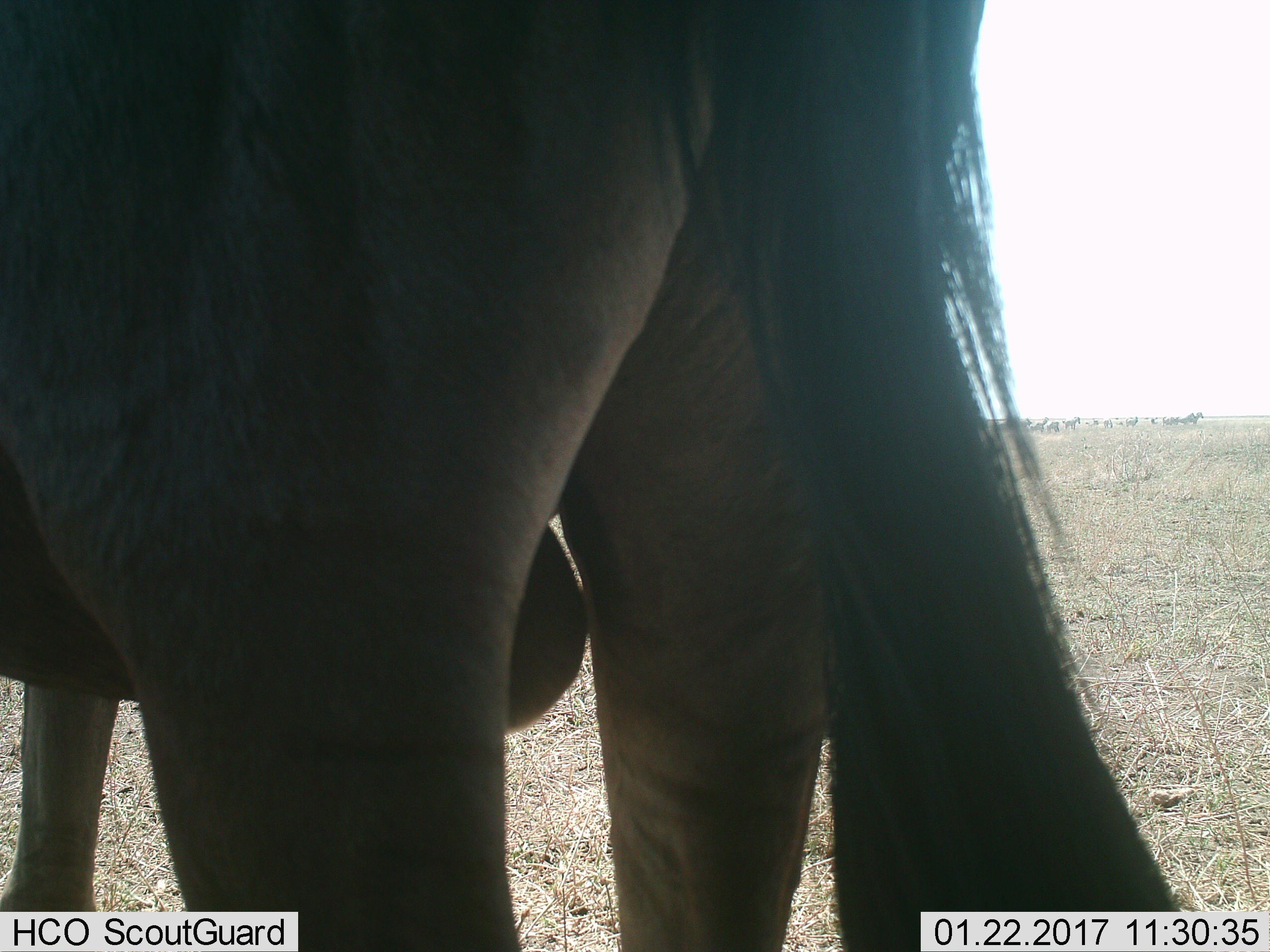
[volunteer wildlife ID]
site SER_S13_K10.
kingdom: Animalia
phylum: Chordata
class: Mammalia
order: Artiodactyla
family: Bovidae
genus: Connochaetes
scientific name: Connochaetes taurinus taurinus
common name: blue wildebeest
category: wildebeestblue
Wildebeestblue (blue wildebeest) (Connochaetes taurinus taurinus), count 1. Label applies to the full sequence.